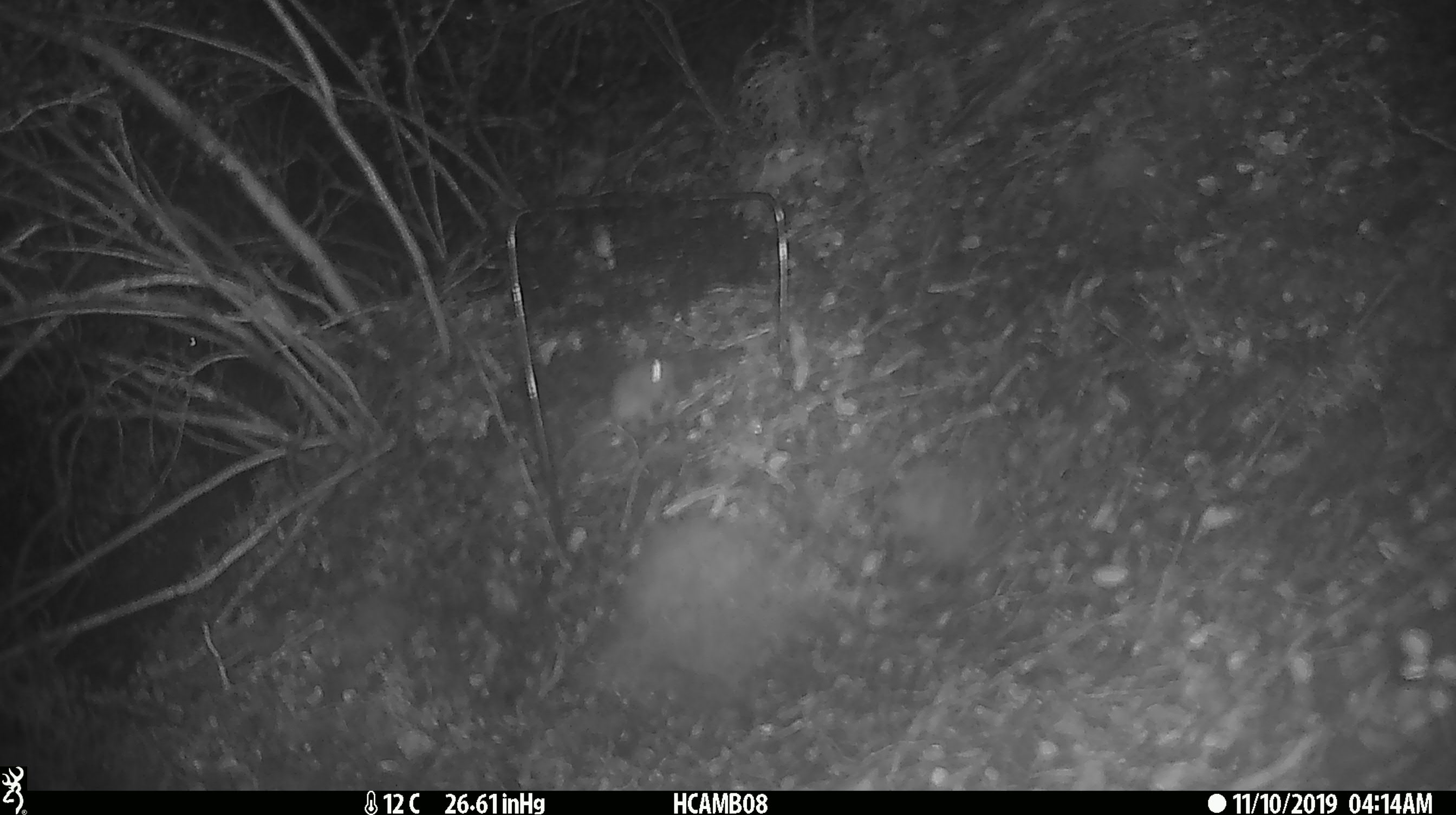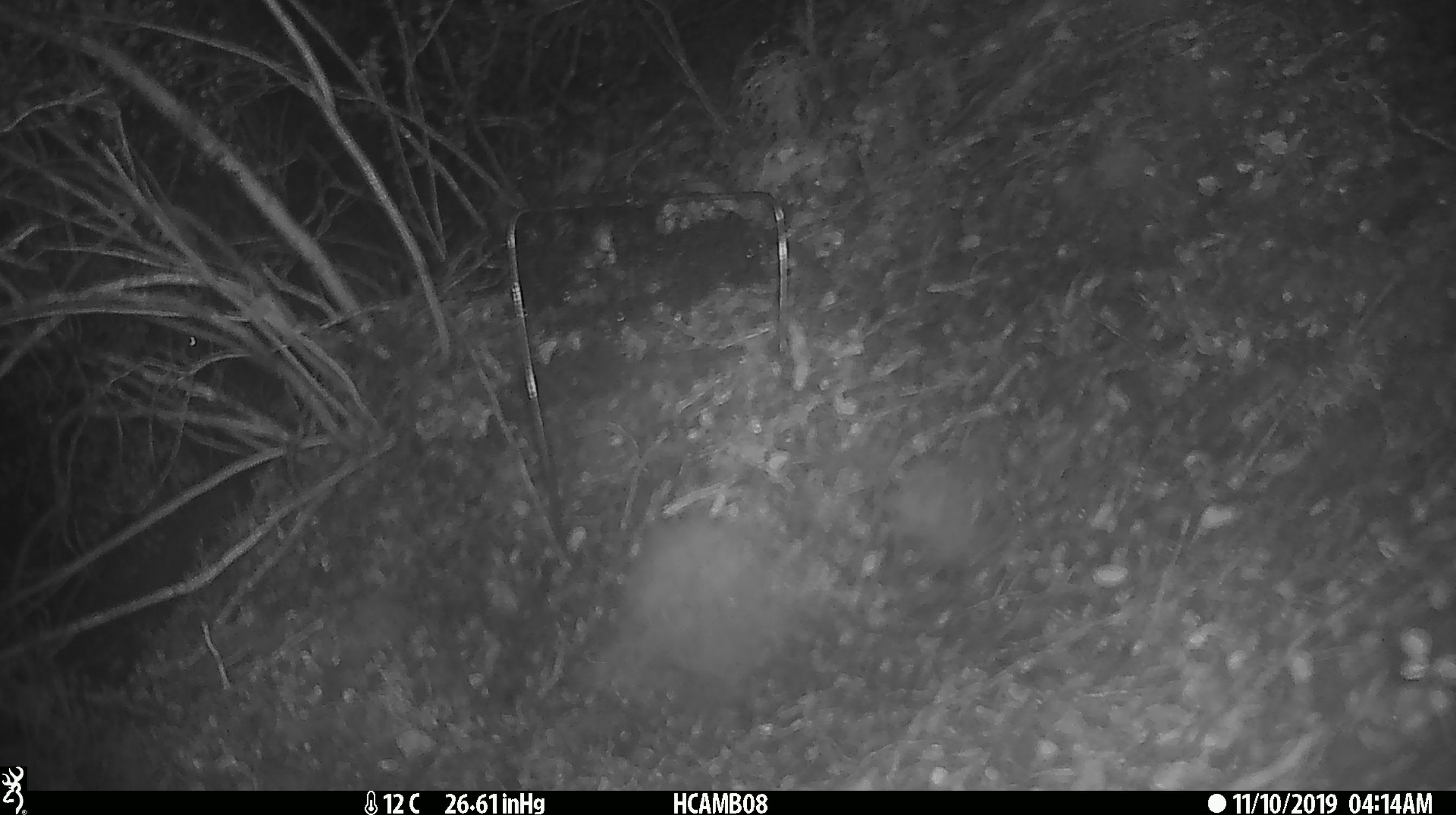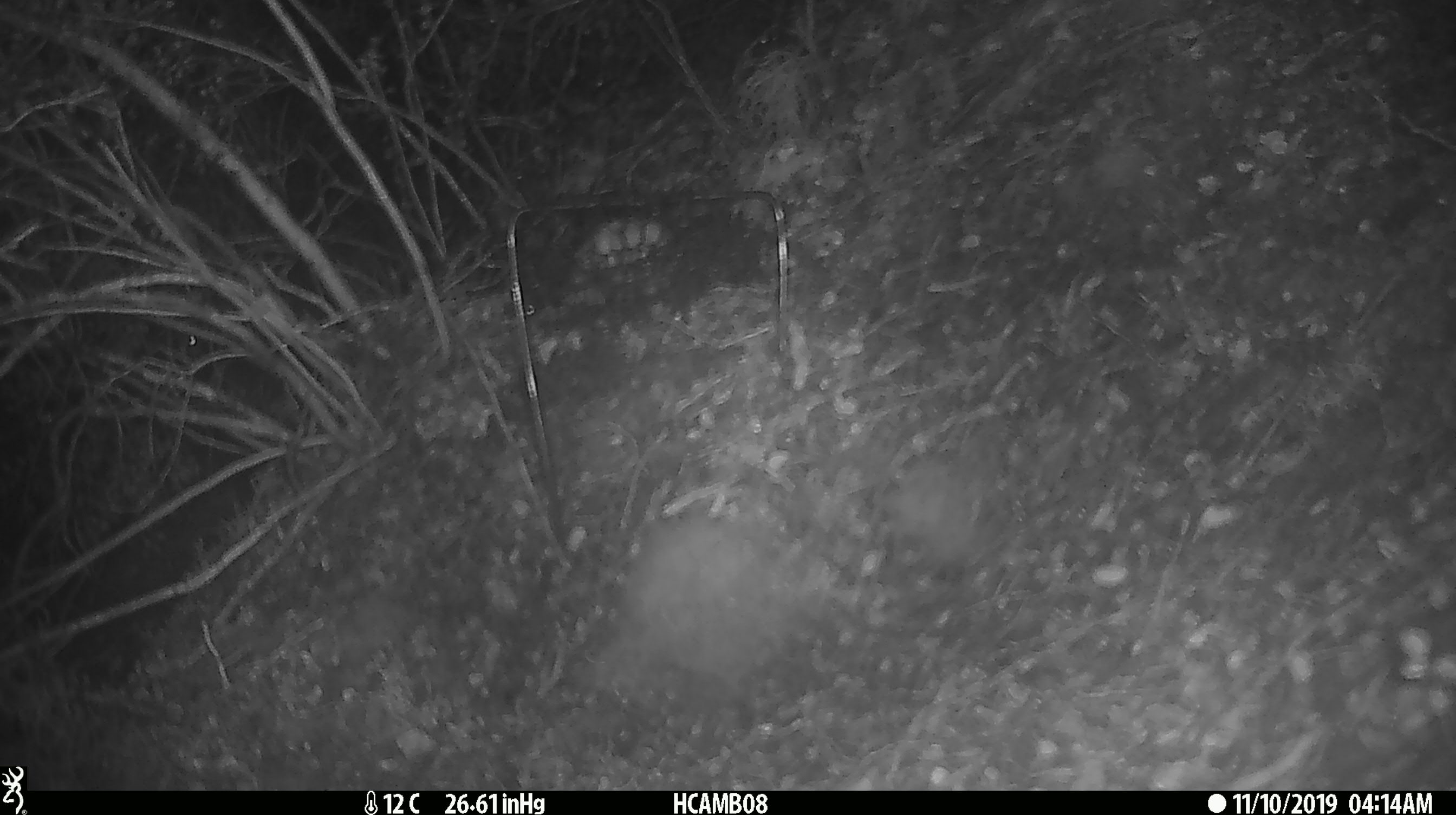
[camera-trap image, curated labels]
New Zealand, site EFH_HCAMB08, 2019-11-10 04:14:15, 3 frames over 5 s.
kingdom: Animalia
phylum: Chordata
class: Mammalia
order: Rodentia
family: Muridae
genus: Mus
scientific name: Mus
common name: mouse